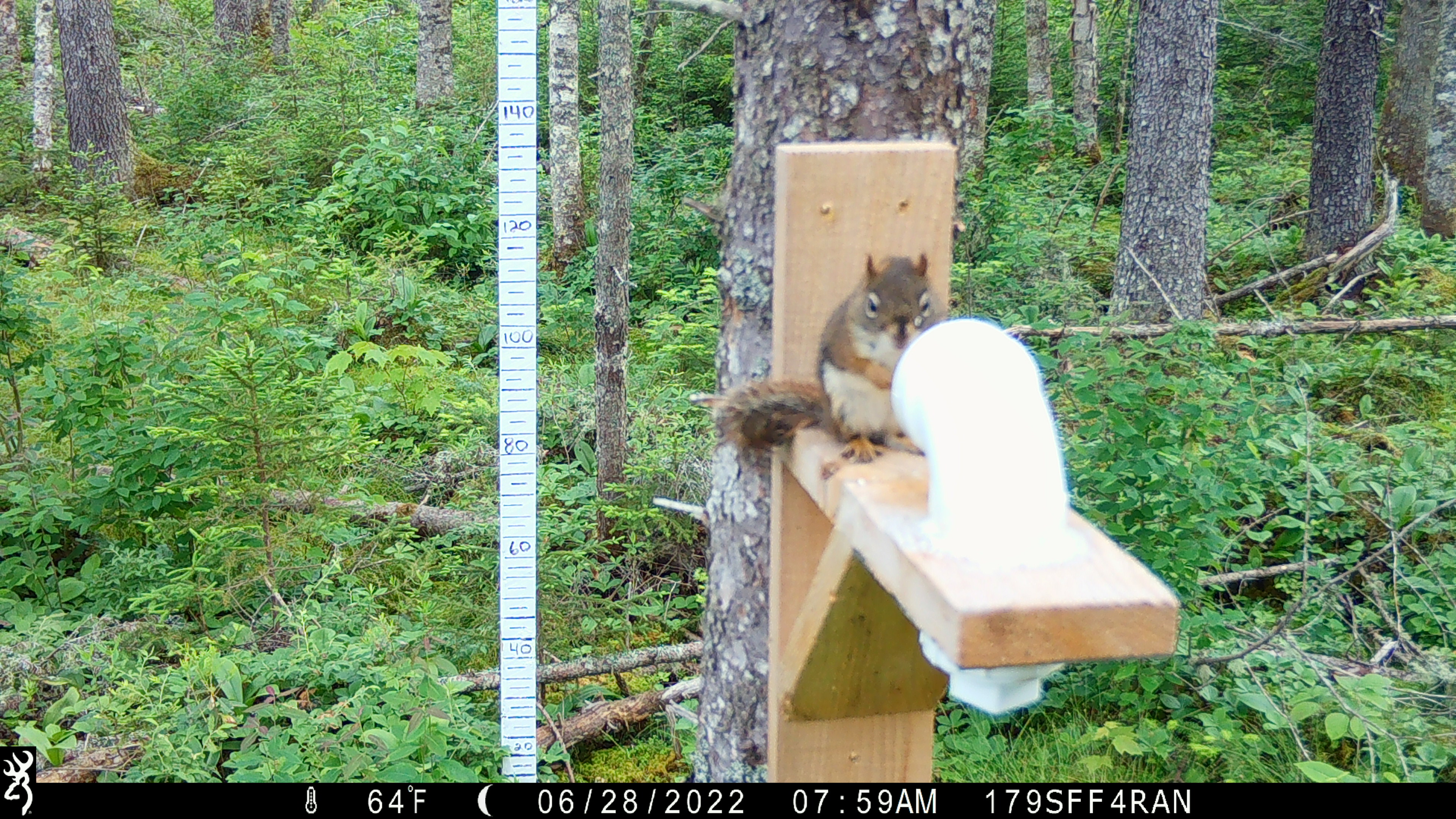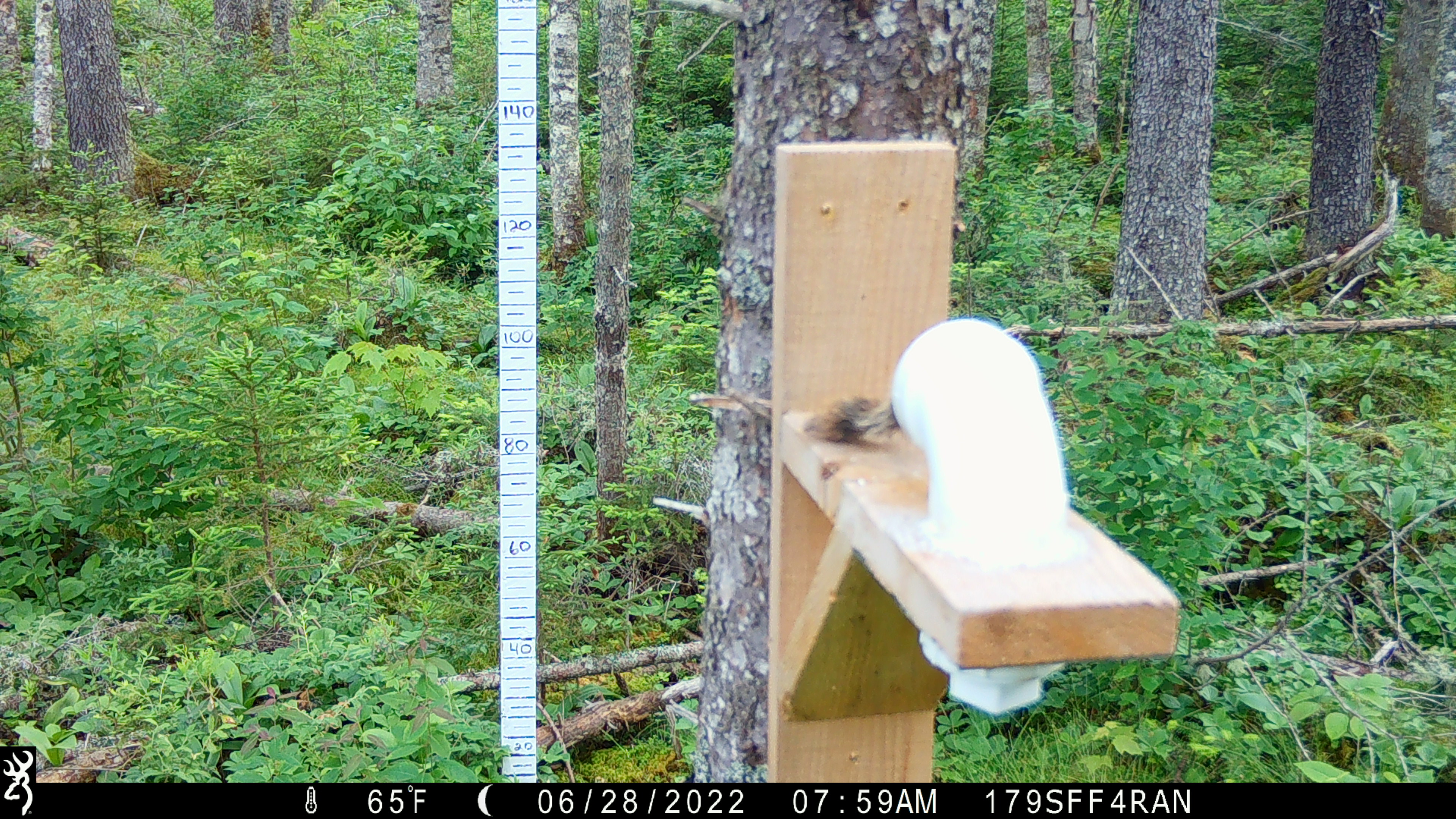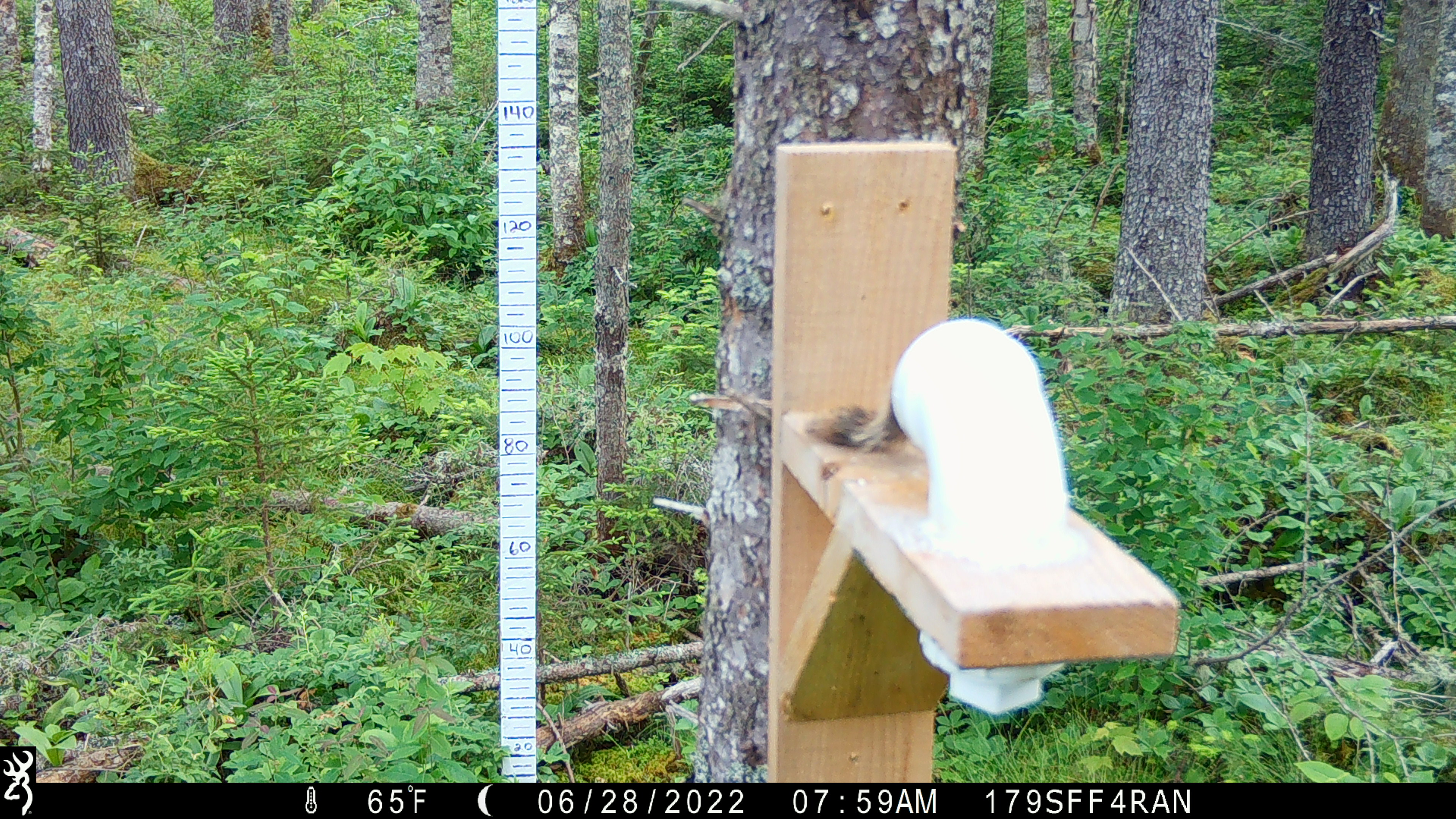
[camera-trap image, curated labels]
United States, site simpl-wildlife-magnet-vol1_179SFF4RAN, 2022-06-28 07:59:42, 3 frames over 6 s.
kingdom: Animalia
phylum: Chordata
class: Mammalia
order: Rodentia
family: Sciuridae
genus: Tamiasciurus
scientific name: Tamiasciurus hudsonicus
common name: red squirrel